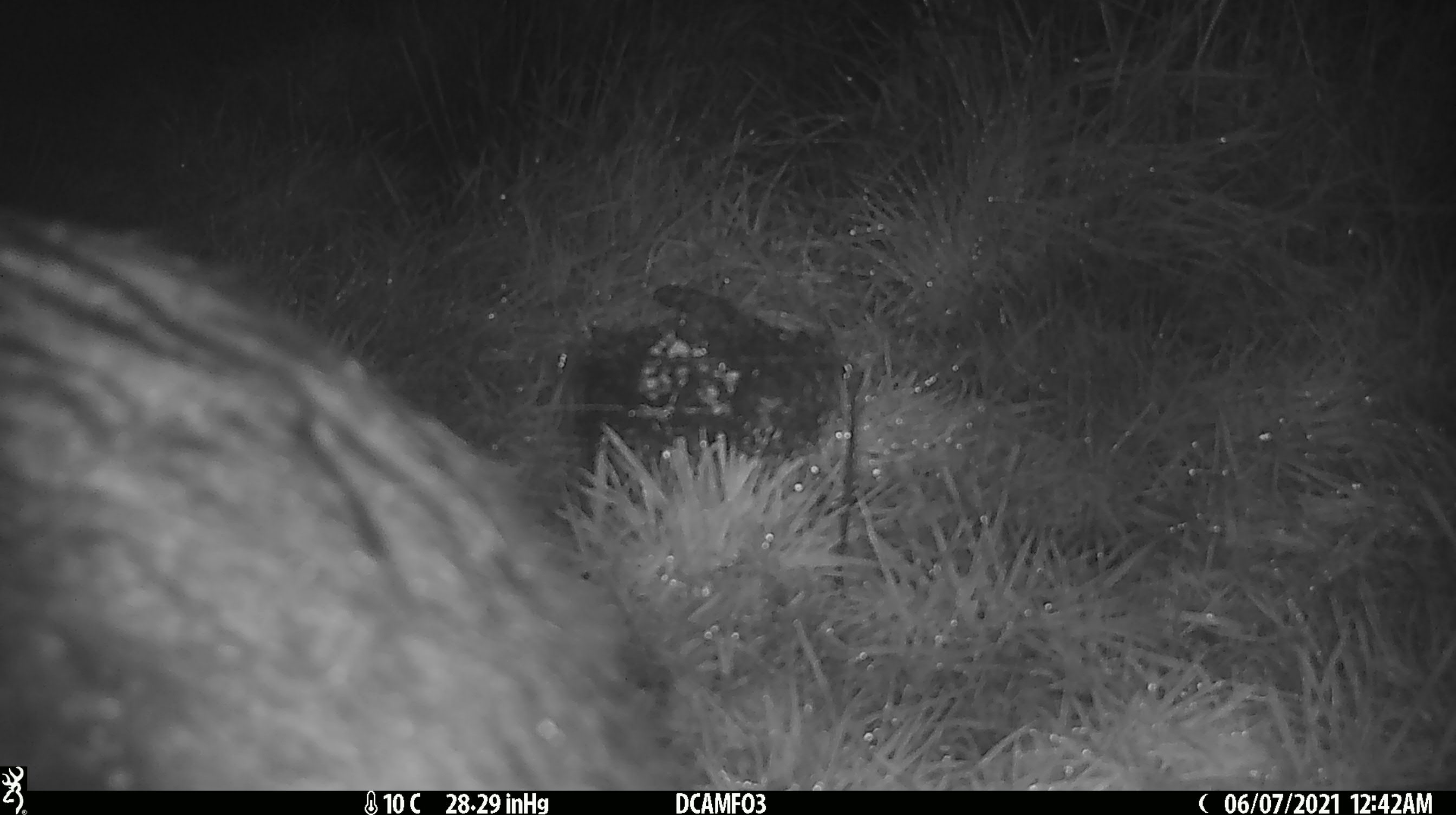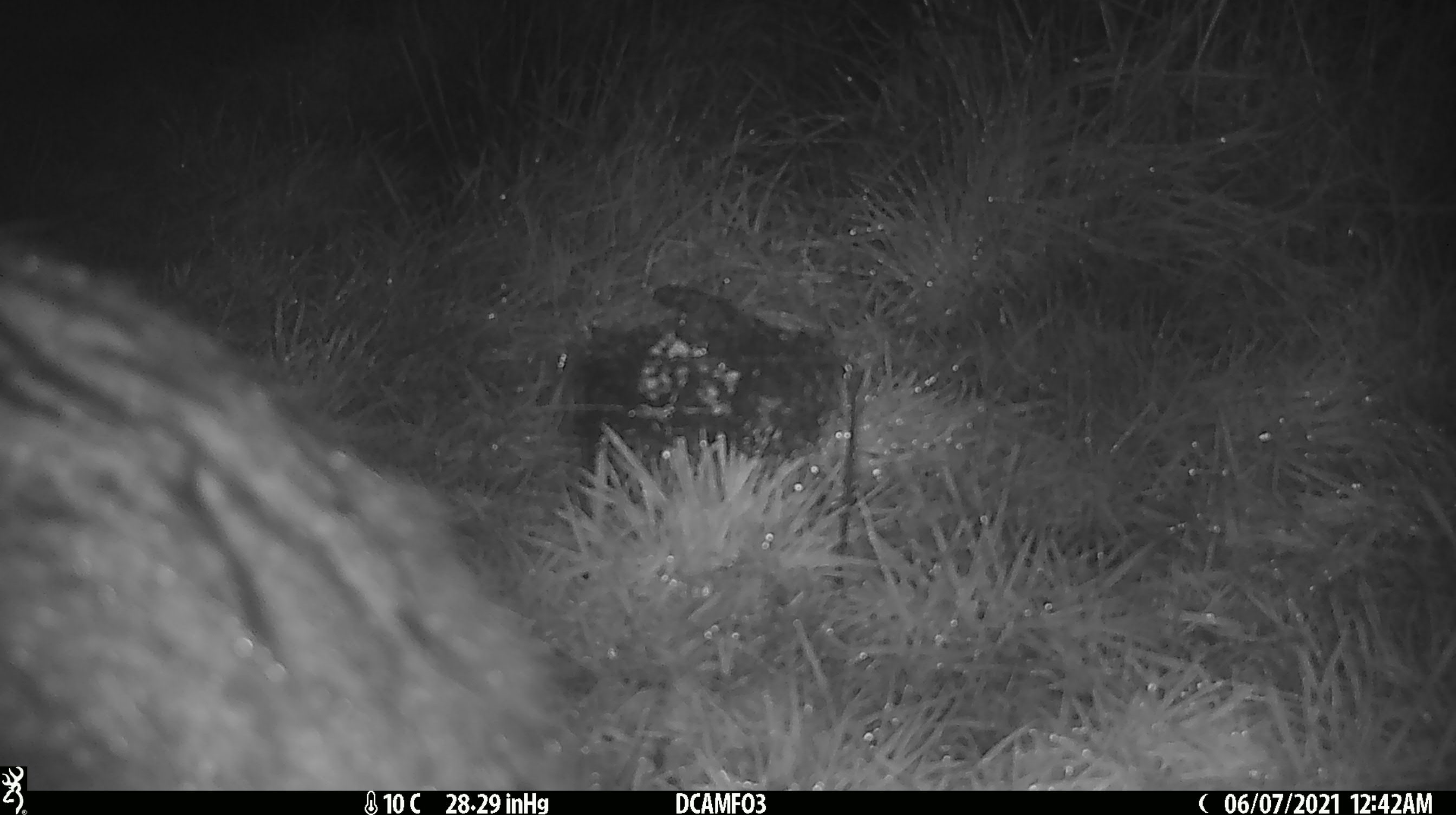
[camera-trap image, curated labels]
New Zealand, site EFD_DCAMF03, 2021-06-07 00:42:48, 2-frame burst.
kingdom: Animalia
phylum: Chordata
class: Mammalia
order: Diprotodontia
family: Phalangeridae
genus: Trichosurus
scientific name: Trichosurus vulpecula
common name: common brushtail possum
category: possum